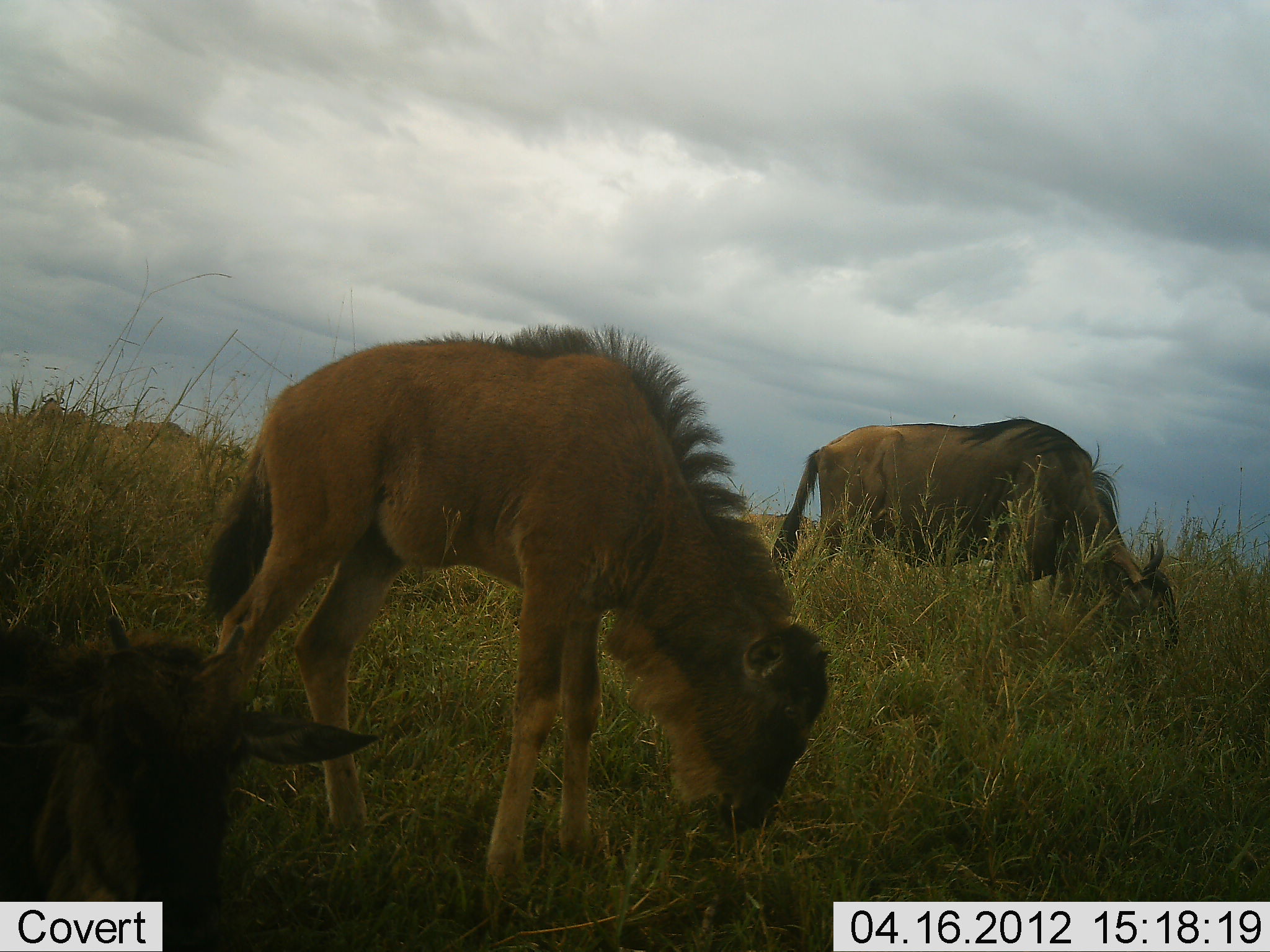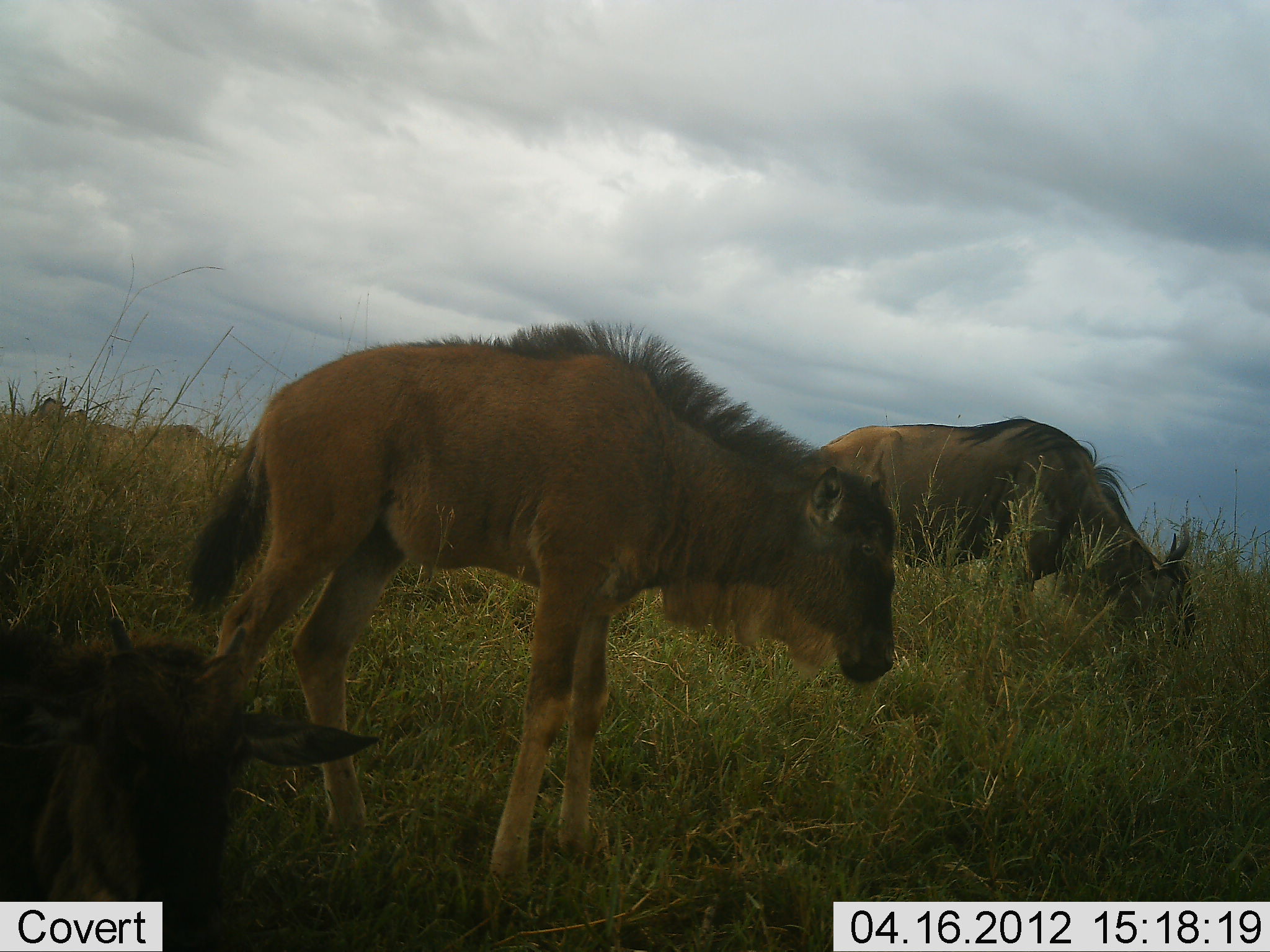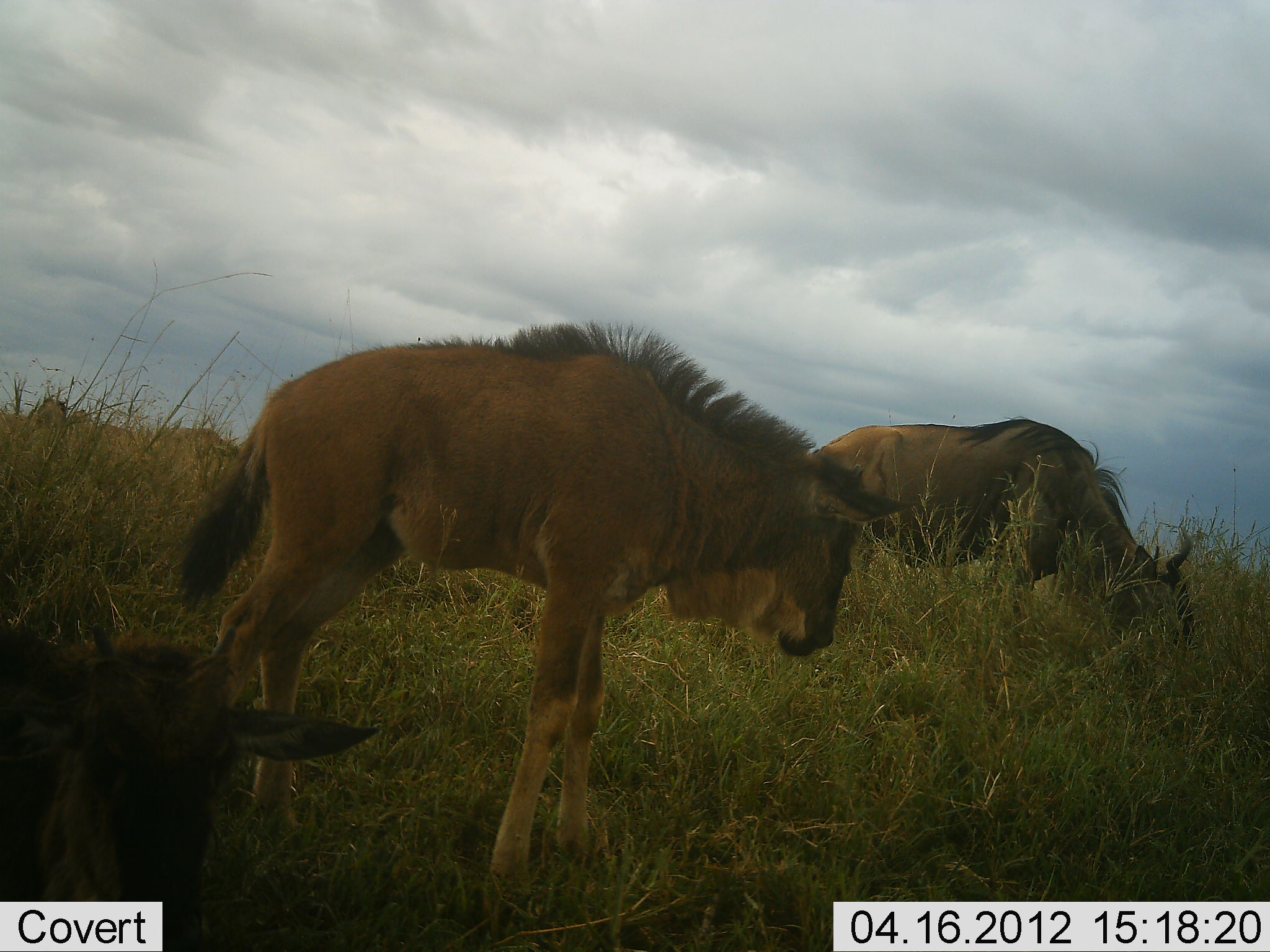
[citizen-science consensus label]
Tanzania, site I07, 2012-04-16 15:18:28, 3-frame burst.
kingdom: Animalia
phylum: Chordata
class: Mammalia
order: Artiodactyla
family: Bovidae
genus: Connochaetes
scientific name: Connochaetes taurinus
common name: blue wildebeest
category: wildebeest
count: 3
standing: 55%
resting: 23%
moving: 3%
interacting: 0%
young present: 87%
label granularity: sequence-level